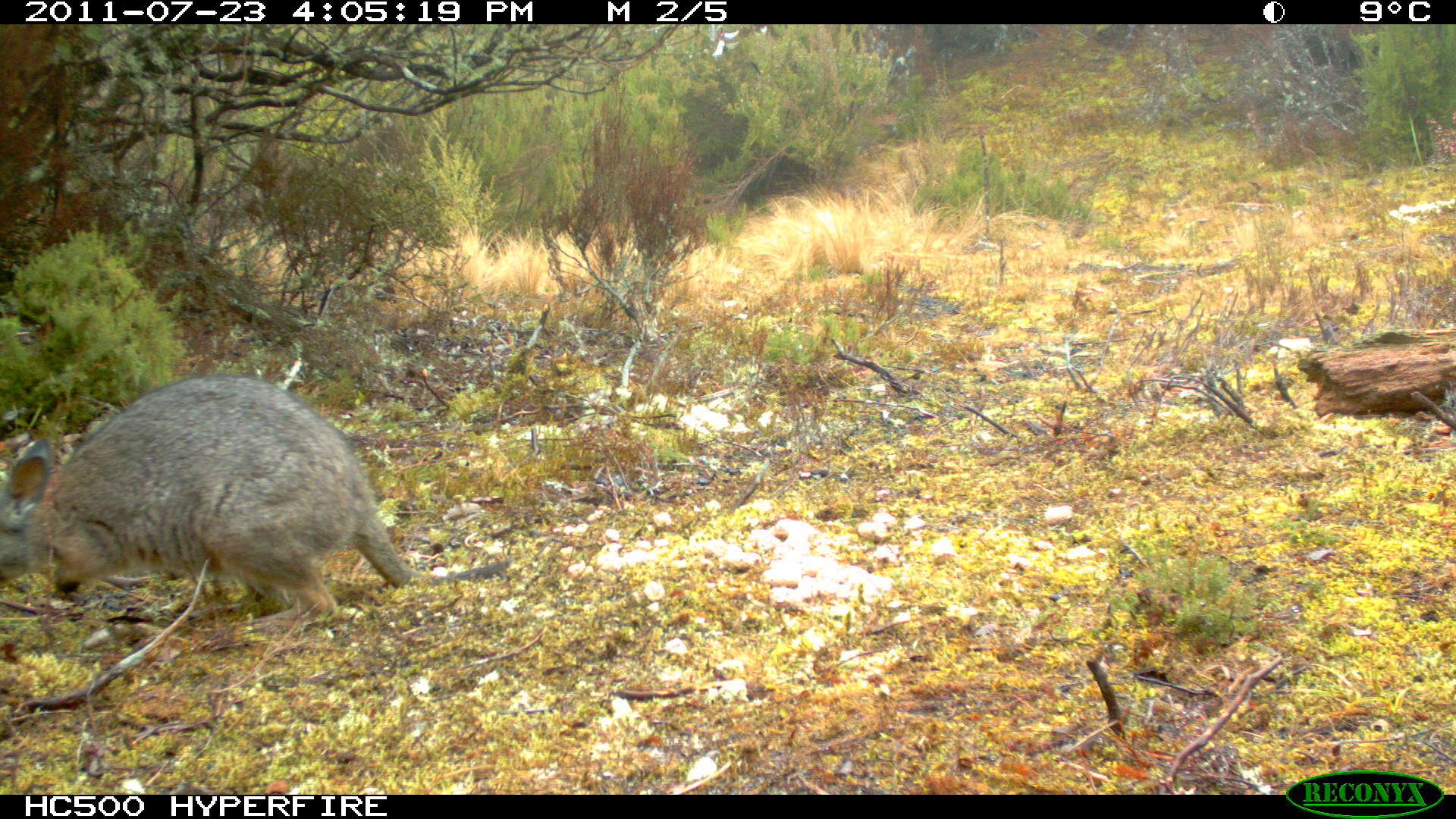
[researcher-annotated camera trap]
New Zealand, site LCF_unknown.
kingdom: Animalia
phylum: Chordata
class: Mammalia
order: Diprotodontia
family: Macropodidae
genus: Notamacropus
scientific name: Notamacropus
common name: wallaby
Wallaby (Notamacropus).